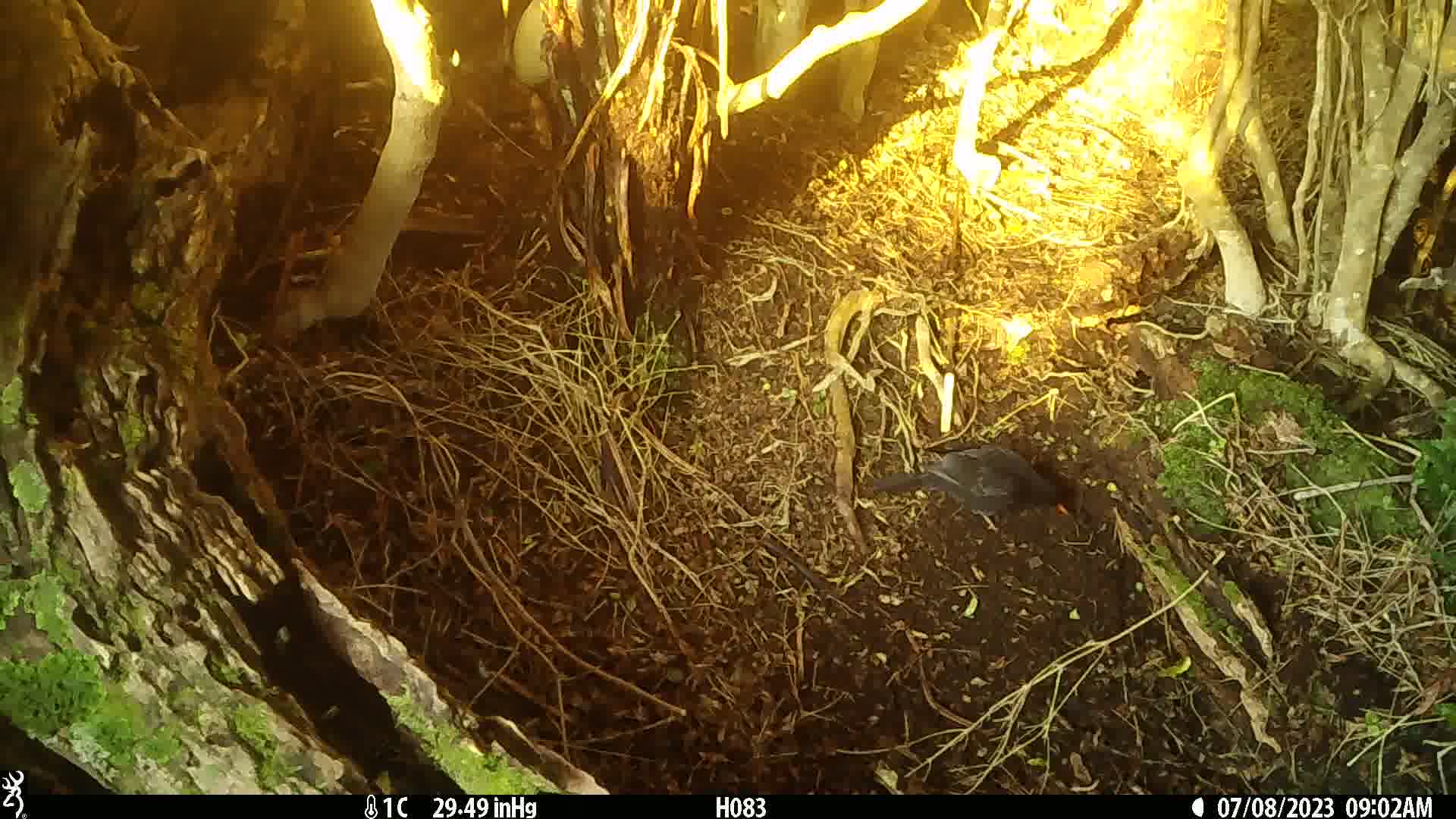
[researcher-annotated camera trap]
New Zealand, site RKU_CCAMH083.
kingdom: Animalia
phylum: Chordata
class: Aves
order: Passeriformes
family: Turdidae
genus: Turdus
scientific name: Turdus merula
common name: eurasian blackbird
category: blackbird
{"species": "blackbird (eurasian blackbird) (Turdus merula)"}